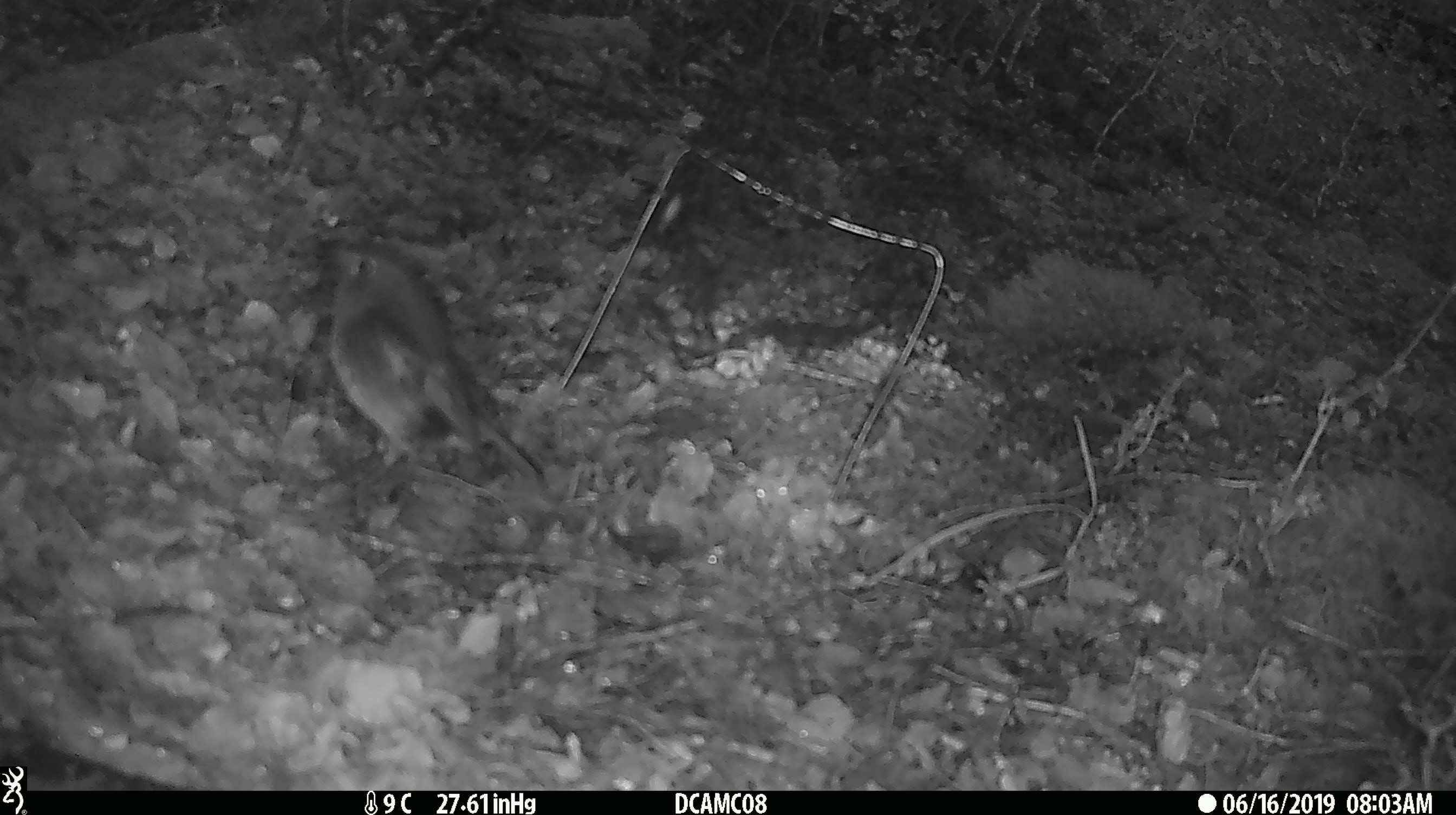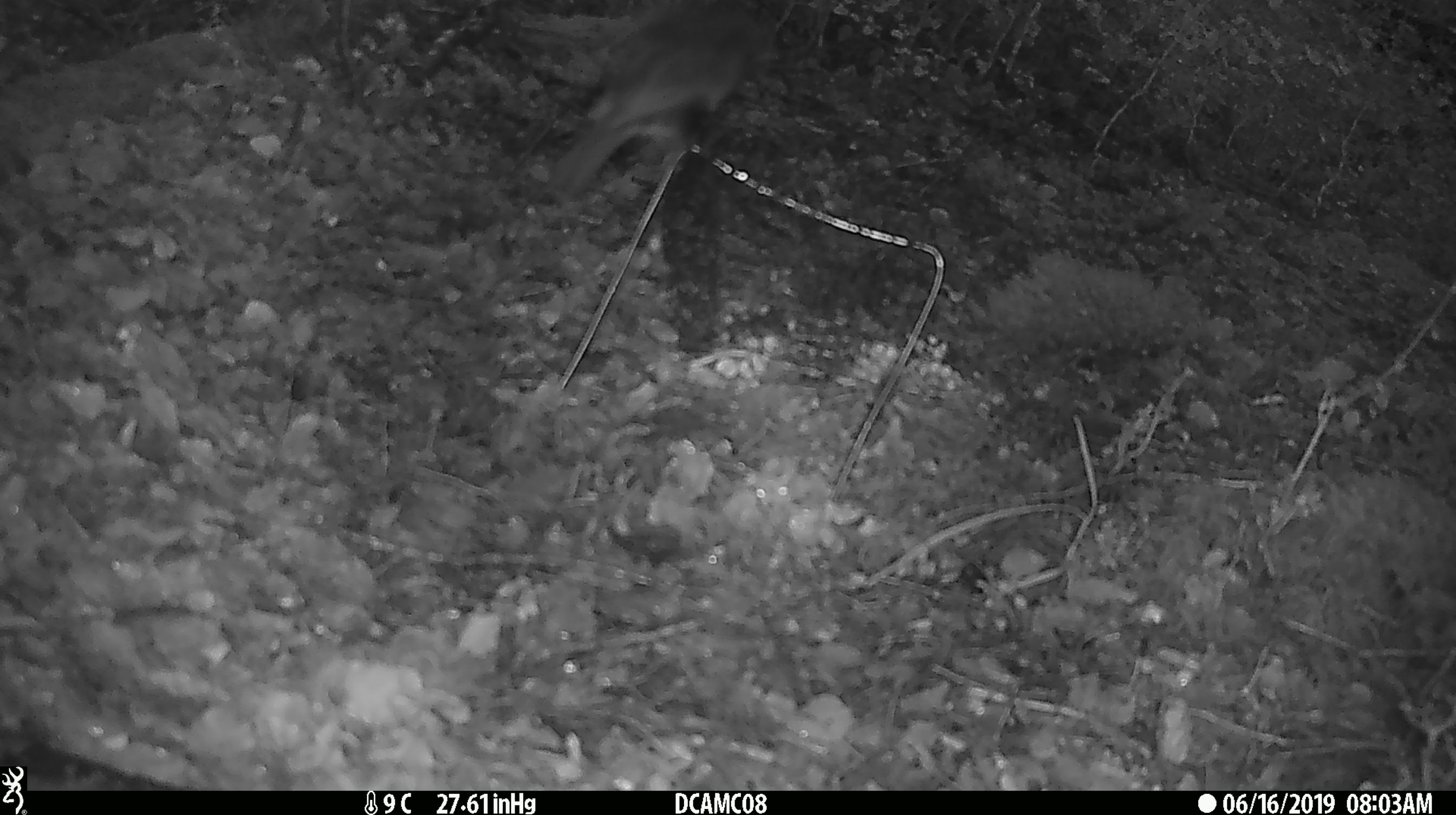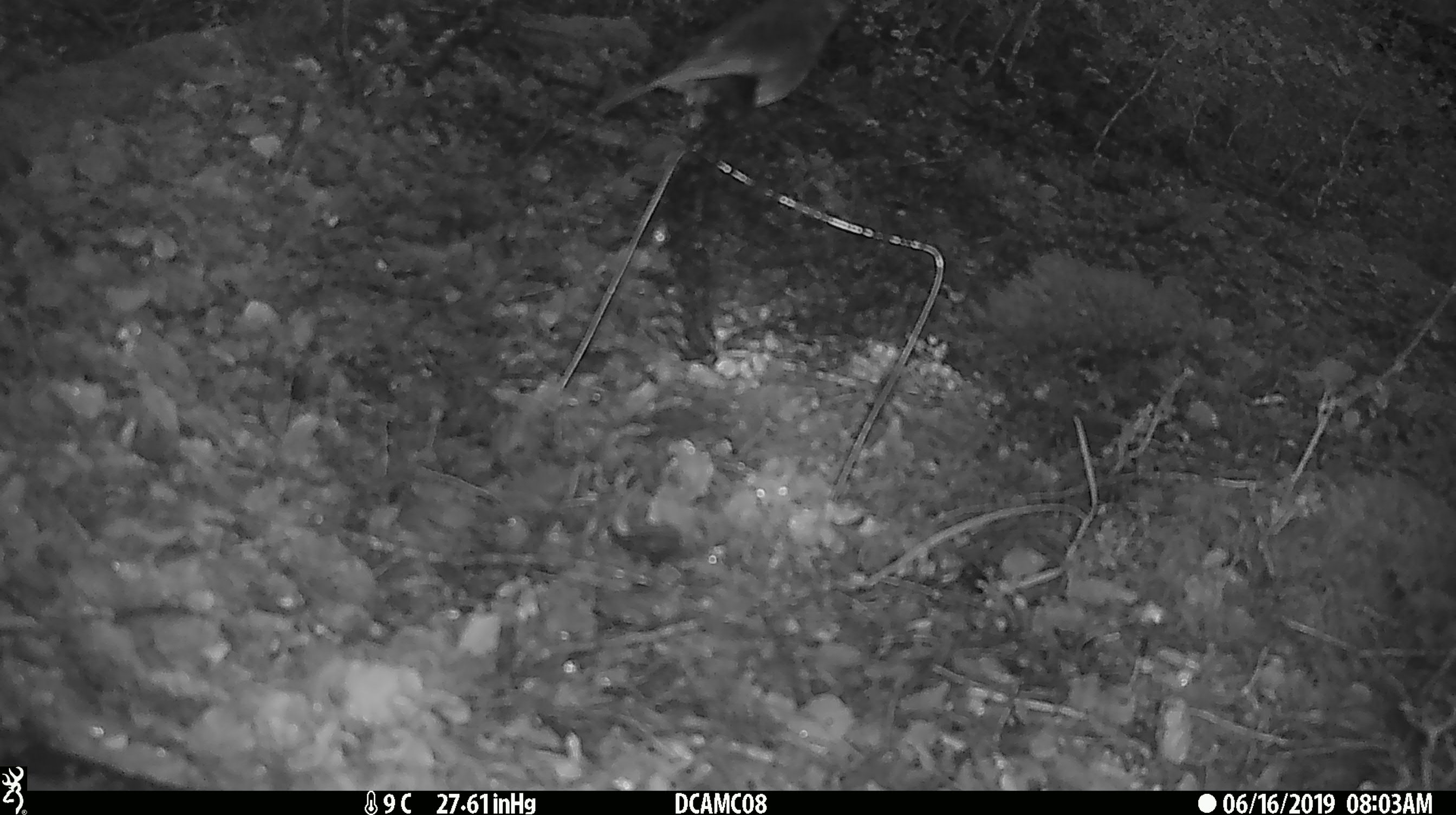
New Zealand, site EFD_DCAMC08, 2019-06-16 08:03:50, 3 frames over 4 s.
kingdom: Animalia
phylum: Chordata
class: Aves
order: Passeriformes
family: Petroicidae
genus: Petroica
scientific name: Petroica australis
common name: new zealand robin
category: robin